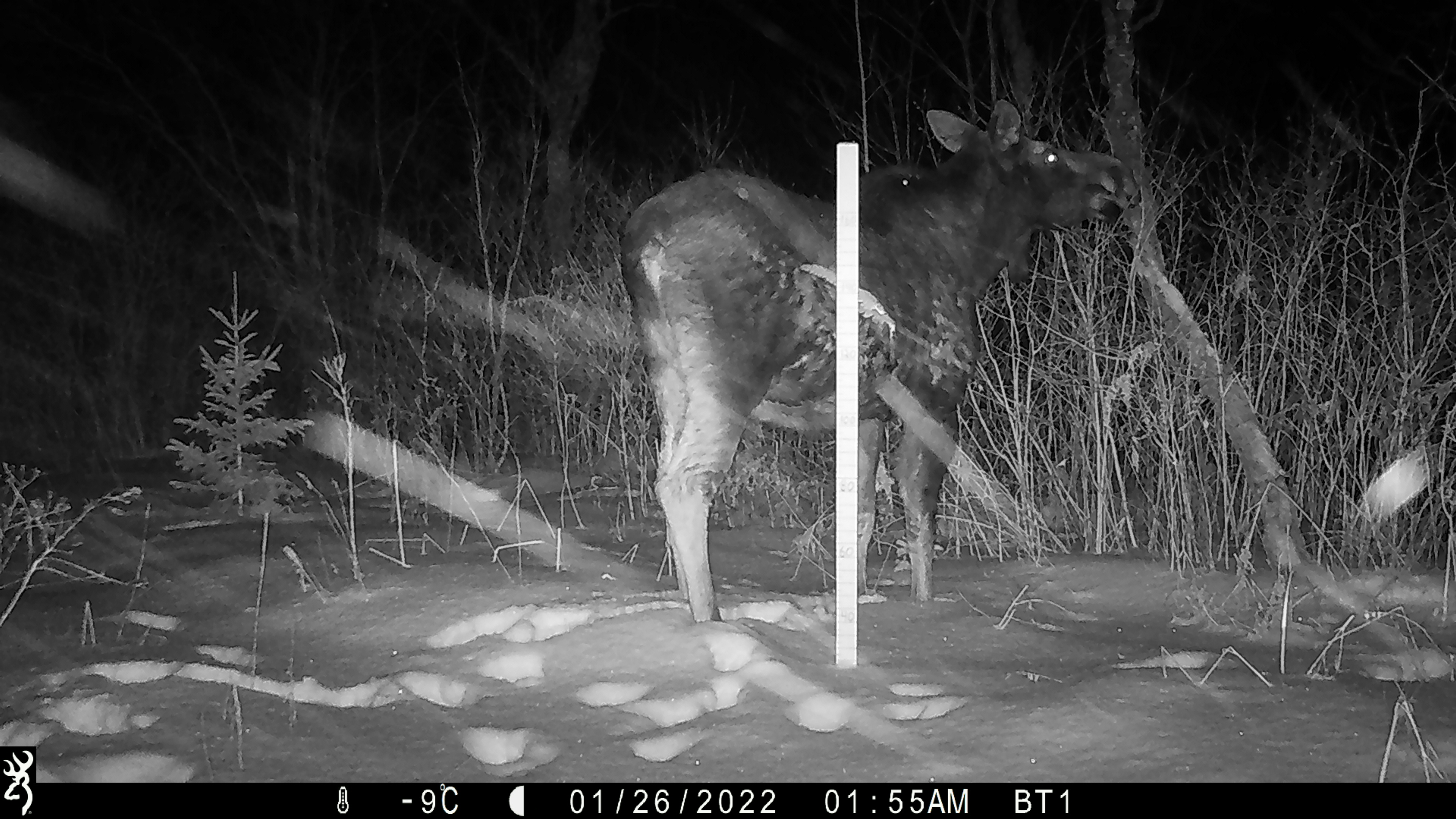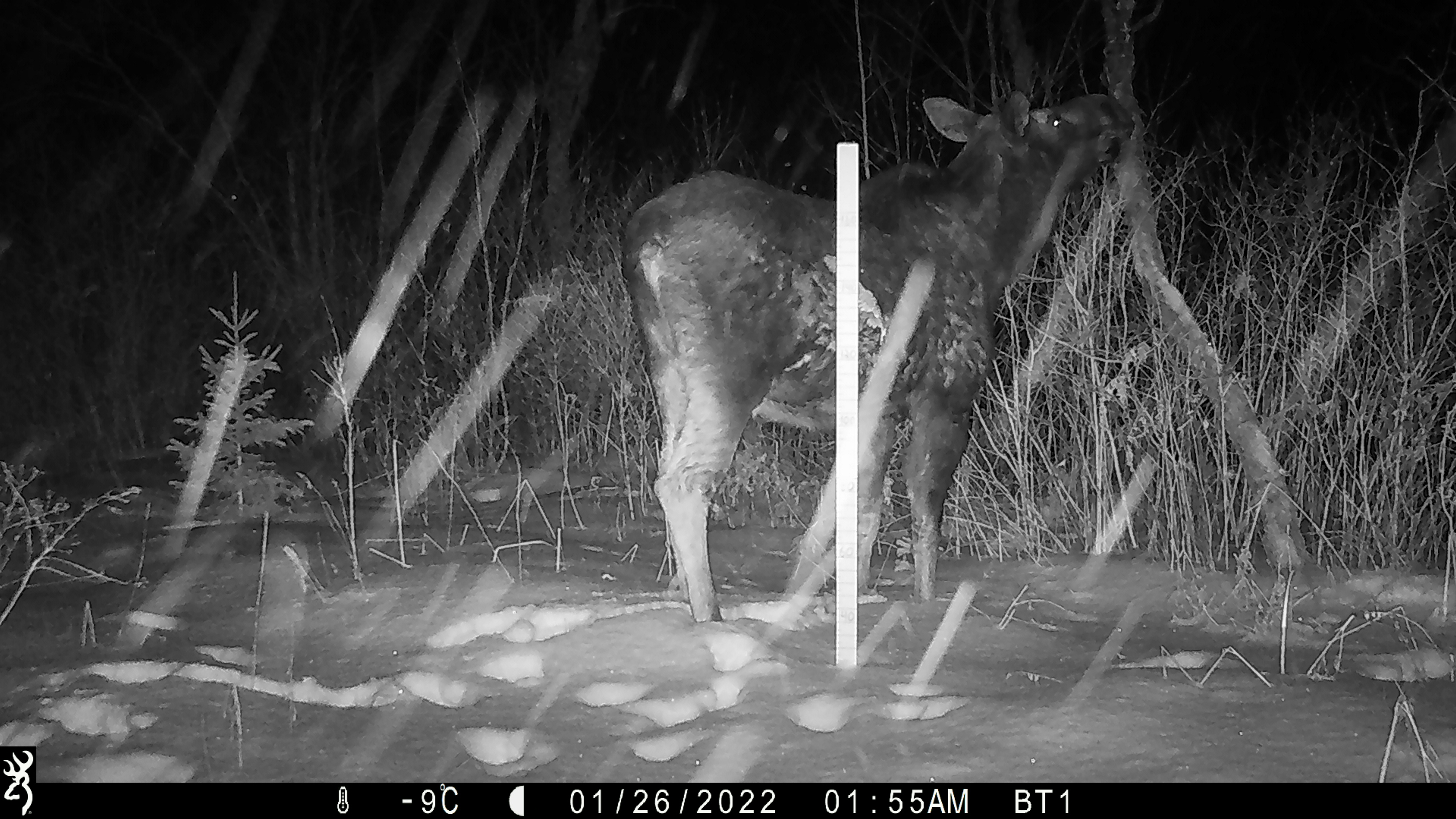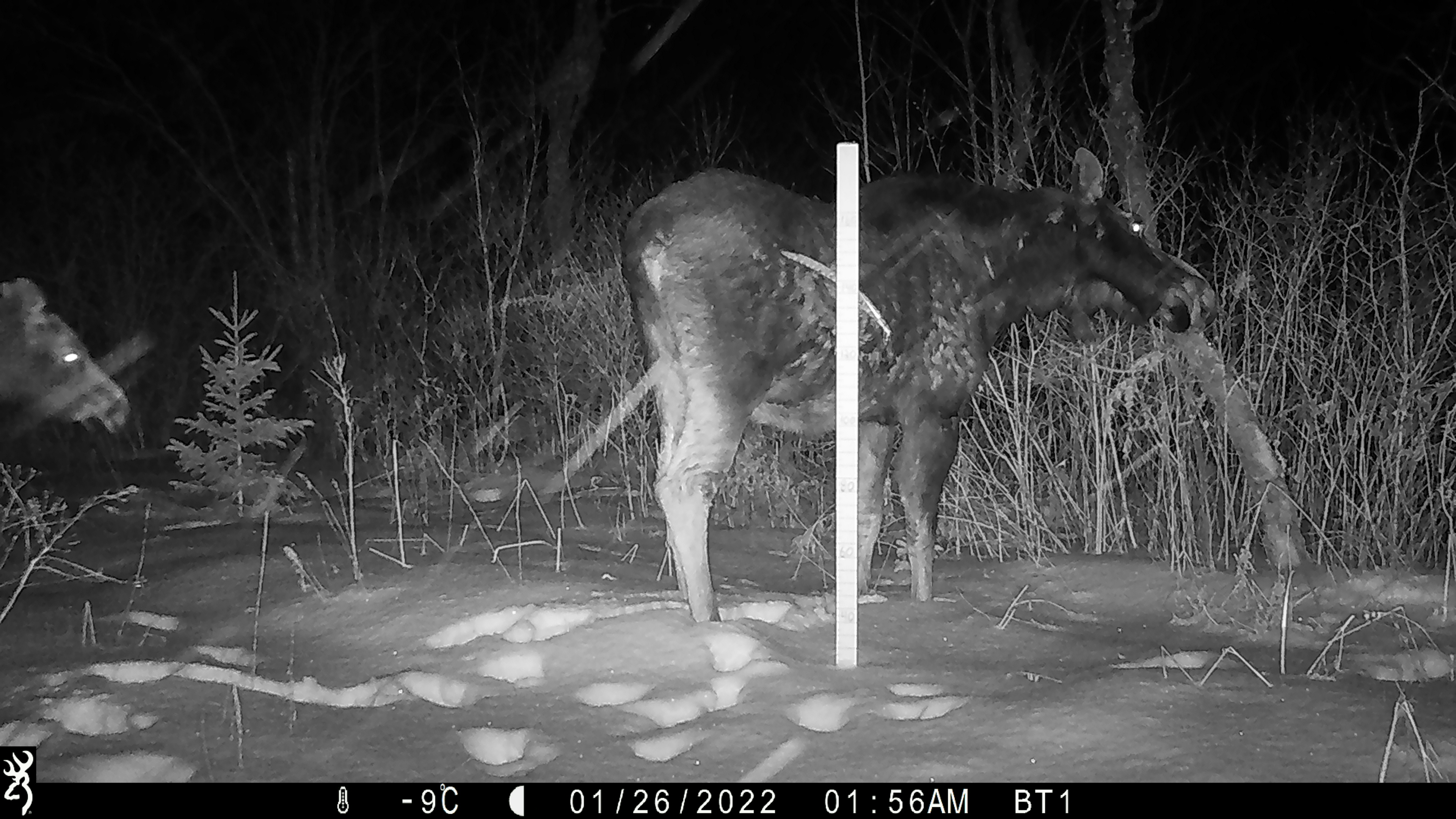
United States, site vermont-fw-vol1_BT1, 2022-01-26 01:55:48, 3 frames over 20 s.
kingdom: Animalia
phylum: Chordata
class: Mammalia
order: Artiodactyla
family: Cervidae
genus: Alces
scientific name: Alces alces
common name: moose